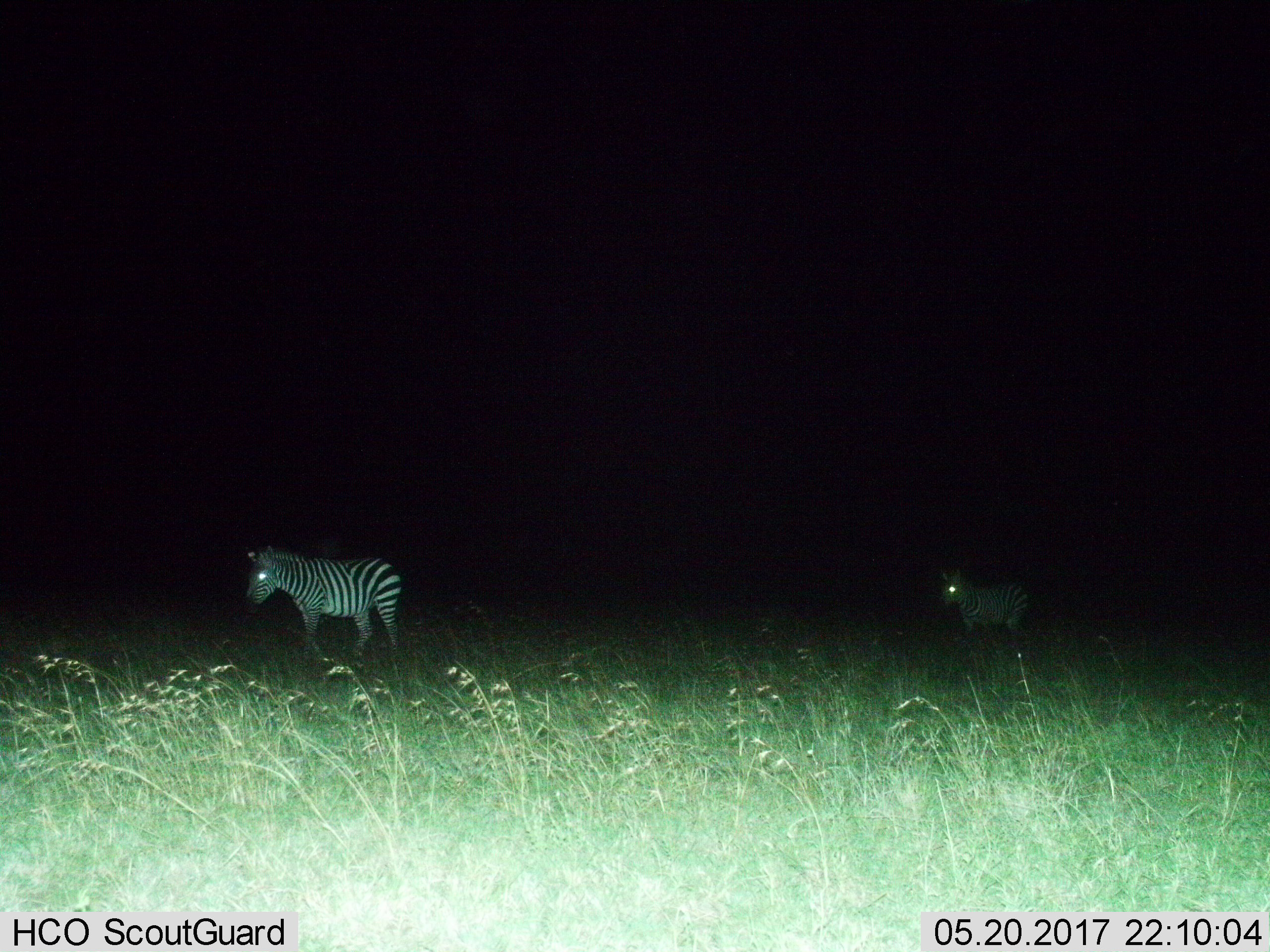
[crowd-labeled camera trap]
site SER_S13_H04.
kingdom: Animalia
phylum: Chordata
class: Mammalia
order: Perissodactyla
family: Equidae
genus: Equus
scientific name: Equus quagga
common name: plains zebra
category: zebraplains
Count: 2.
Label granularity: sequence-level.